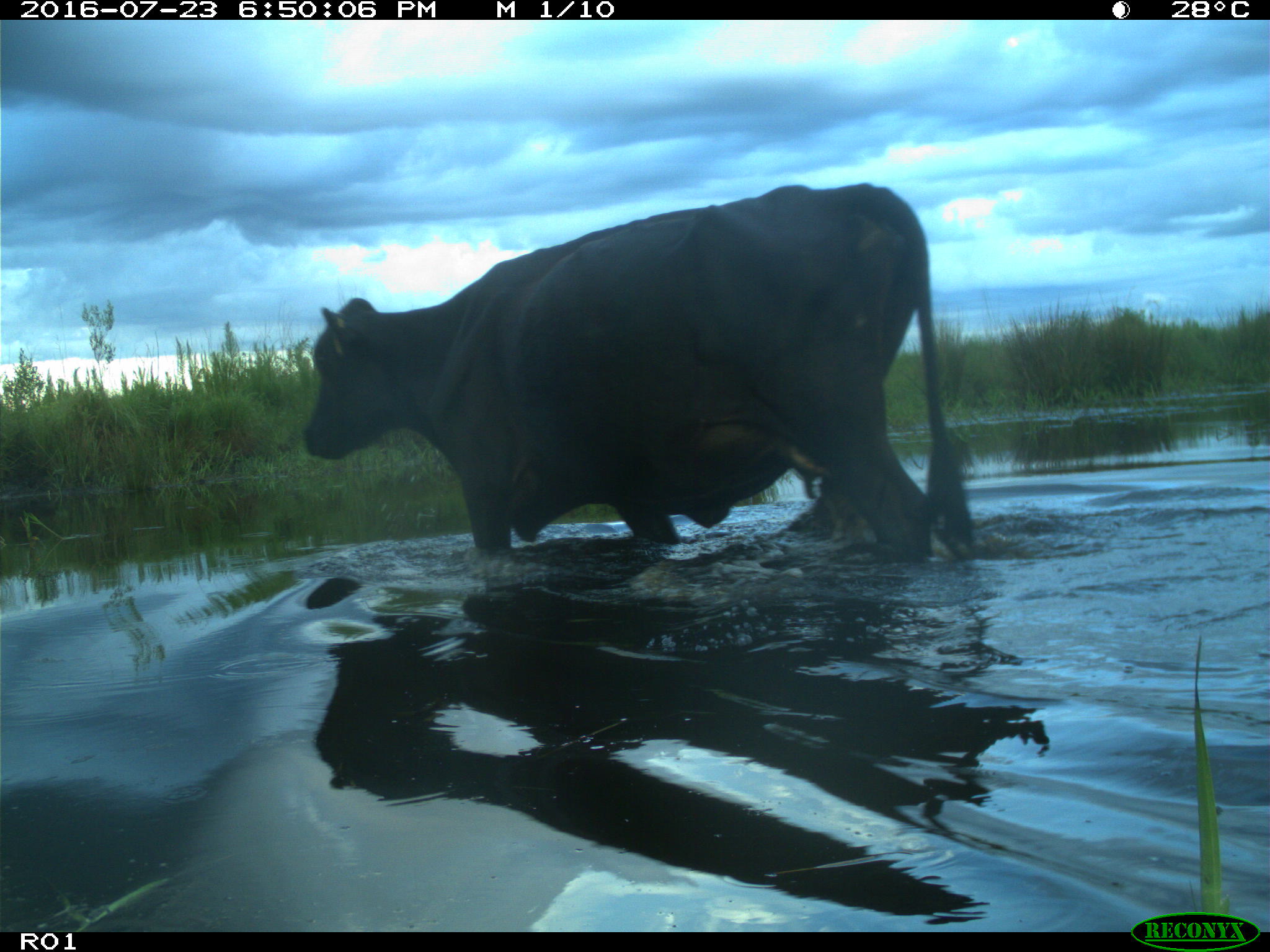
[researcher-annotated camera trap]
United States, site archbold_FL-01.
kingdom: Animalia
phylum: Chordata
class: Mammalia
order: Artiodactyla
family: Bovidae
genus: Bos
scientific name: Bos taurus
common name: domestic cow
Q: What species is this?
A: Bos taurus (domestic cow).